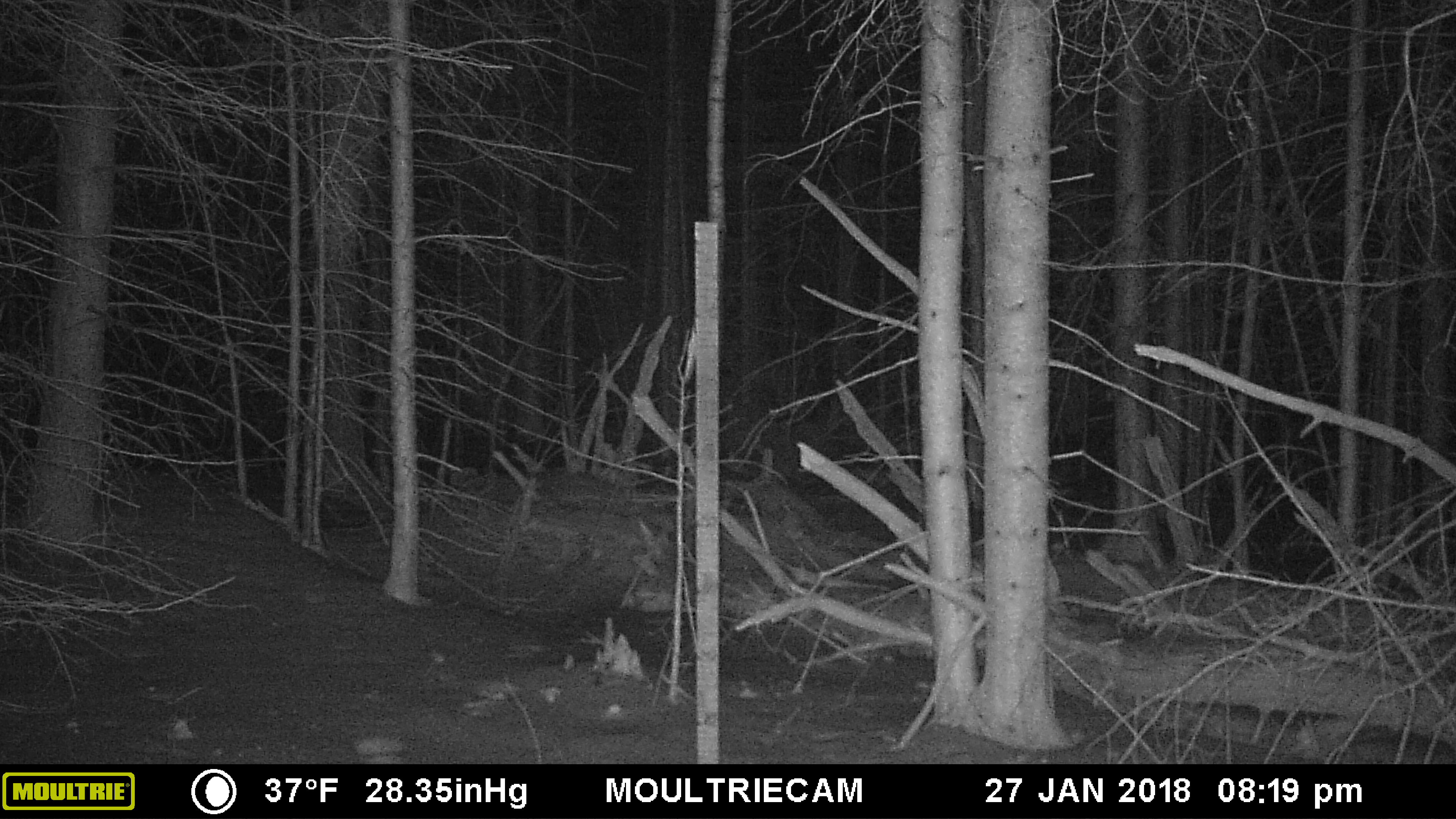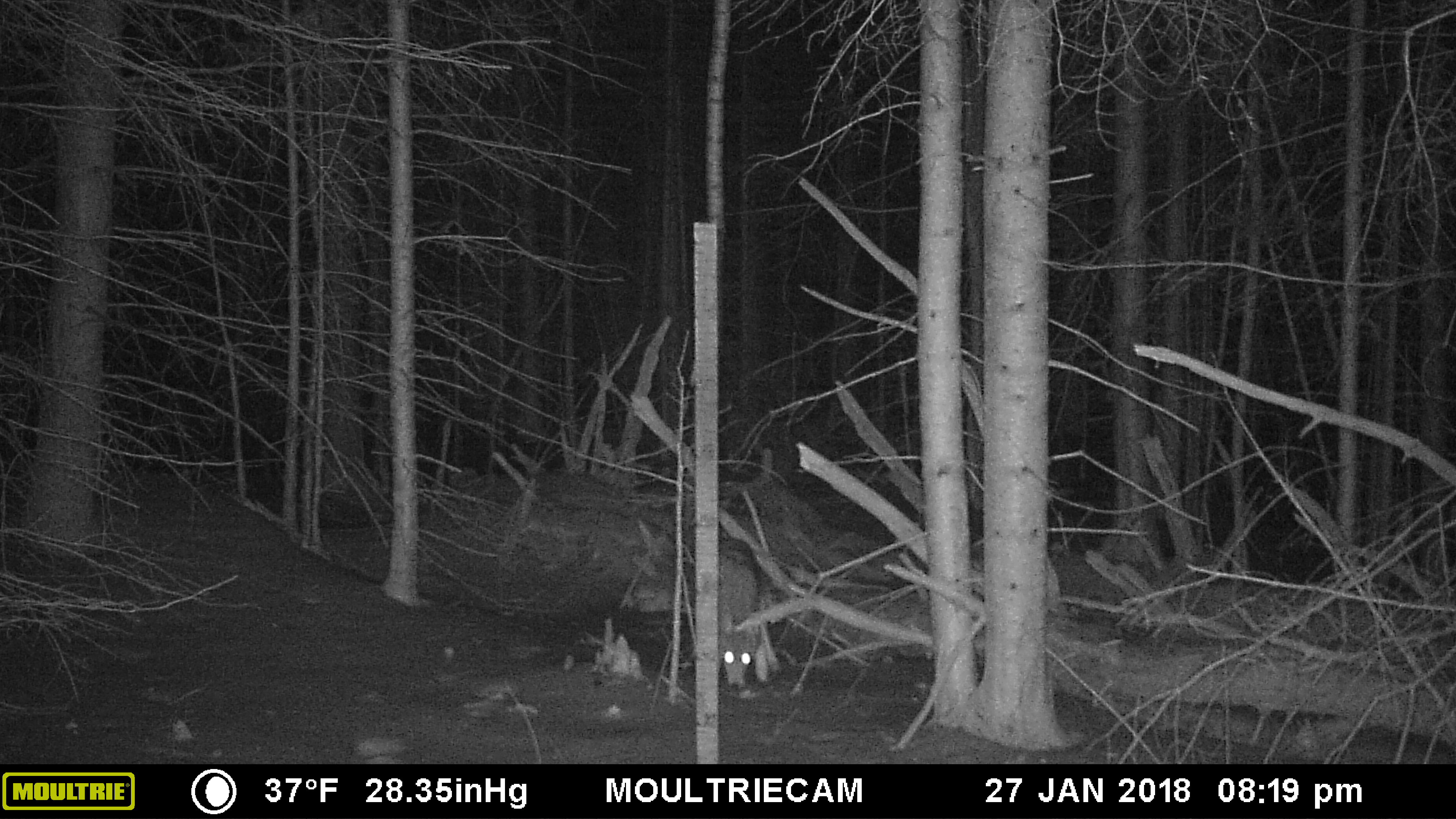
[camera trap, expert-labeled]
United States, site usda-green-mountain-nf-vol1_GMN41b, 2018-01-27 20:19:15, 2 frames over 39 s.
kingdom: Animalia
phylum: Chordata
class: Mammalia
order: Carnivora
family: Canidae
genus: Canis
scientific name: Canis latrans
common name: coyote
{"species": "coyote (Canis latrans)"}